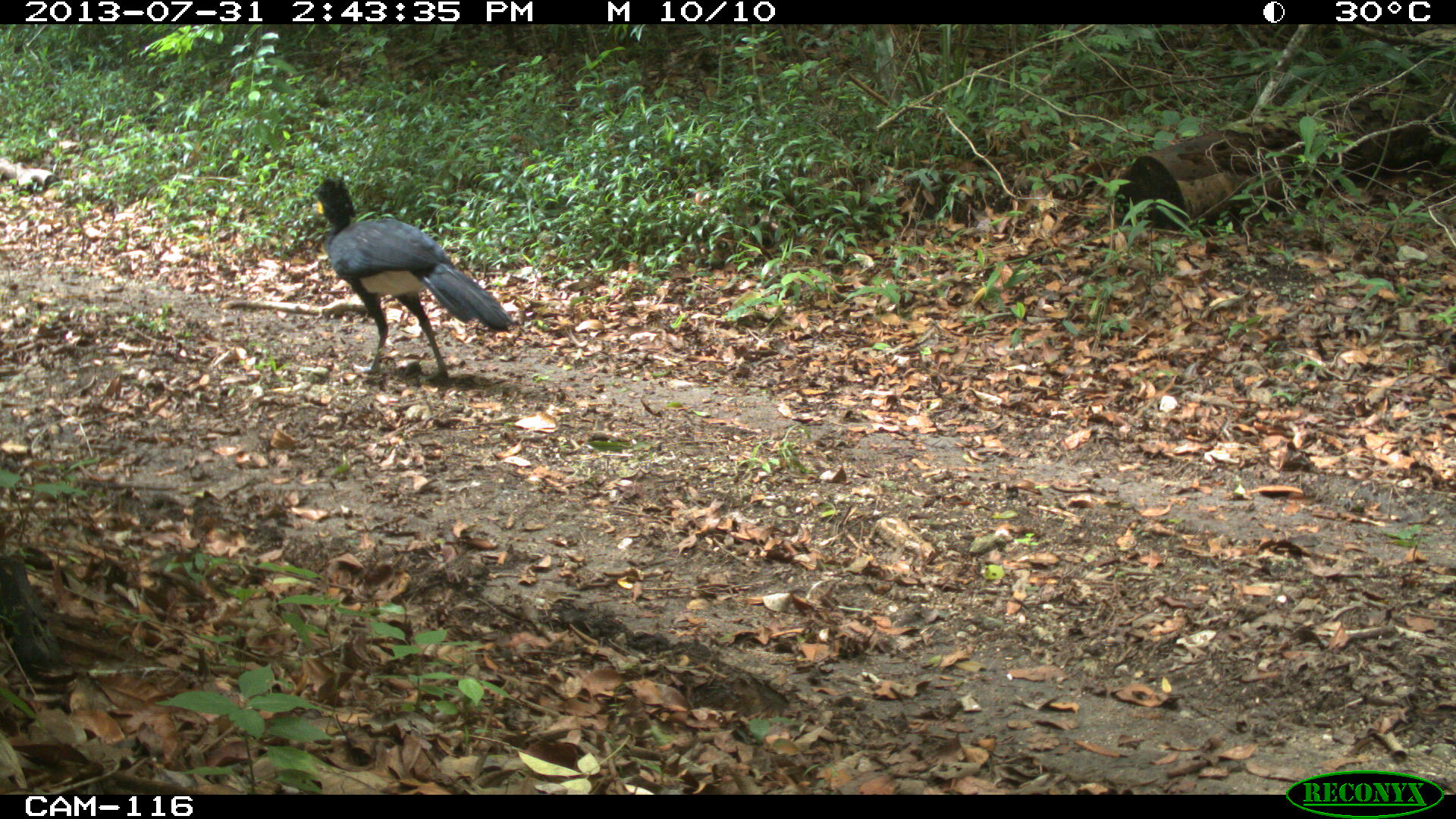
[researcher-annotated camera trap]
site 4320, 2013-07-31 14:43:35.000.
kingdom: Animalia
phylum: Chordata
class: Aves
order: Galliformes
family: Cracidae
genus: Crax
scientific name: Crax rubra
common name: great curassow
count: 1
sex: male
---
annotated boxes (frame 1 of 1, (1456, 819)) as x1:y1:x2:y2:
crax rubra: 305:168:514:386